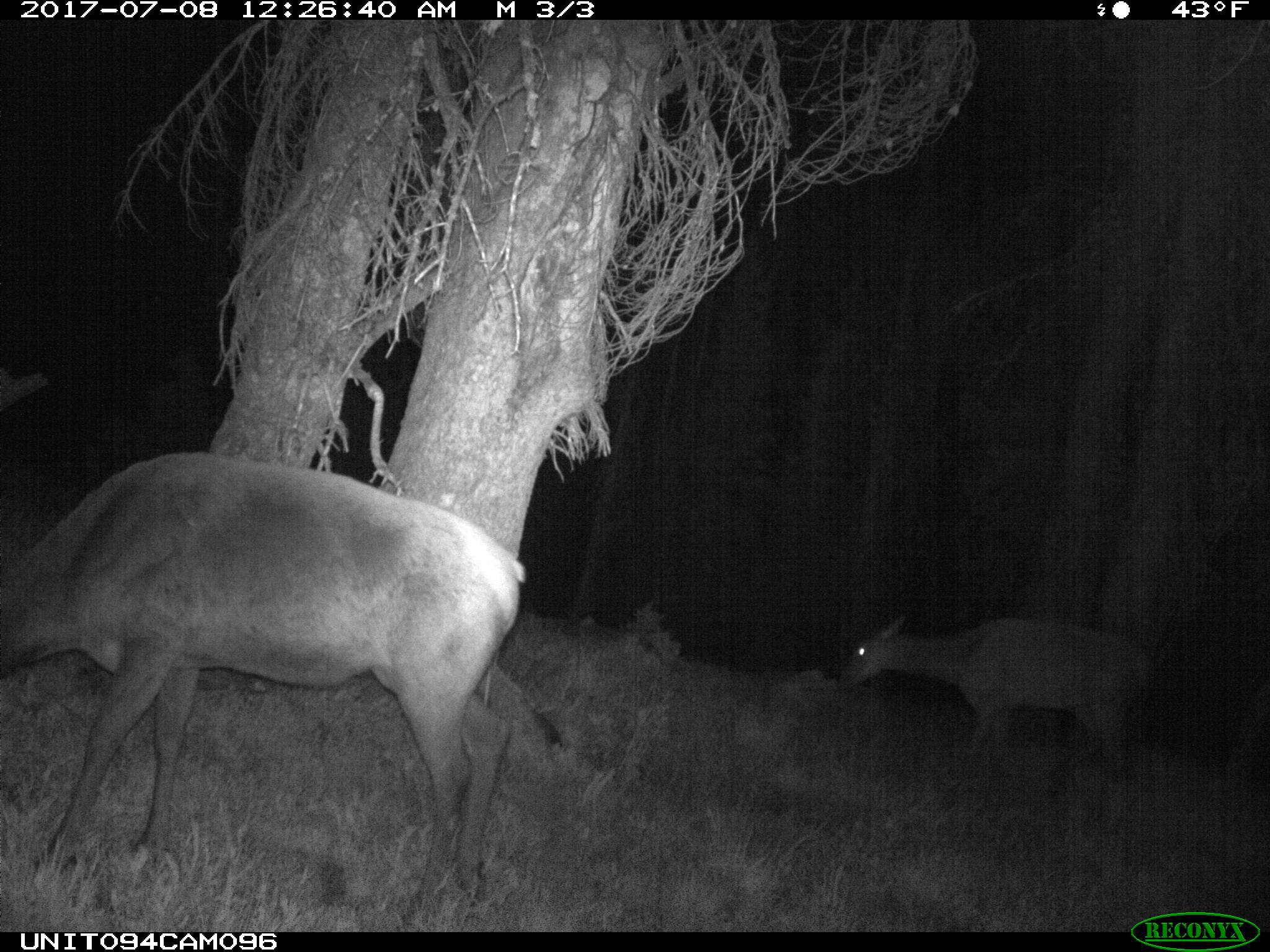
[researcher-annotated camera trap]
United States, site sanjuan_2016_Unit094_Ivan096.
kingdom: Animalia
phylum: Chordata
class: Mammalia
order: Artiodactyla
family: Cervidae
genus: Cervus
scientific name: Cervus elaphus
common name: red deer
Cervus elaphus (red deer).